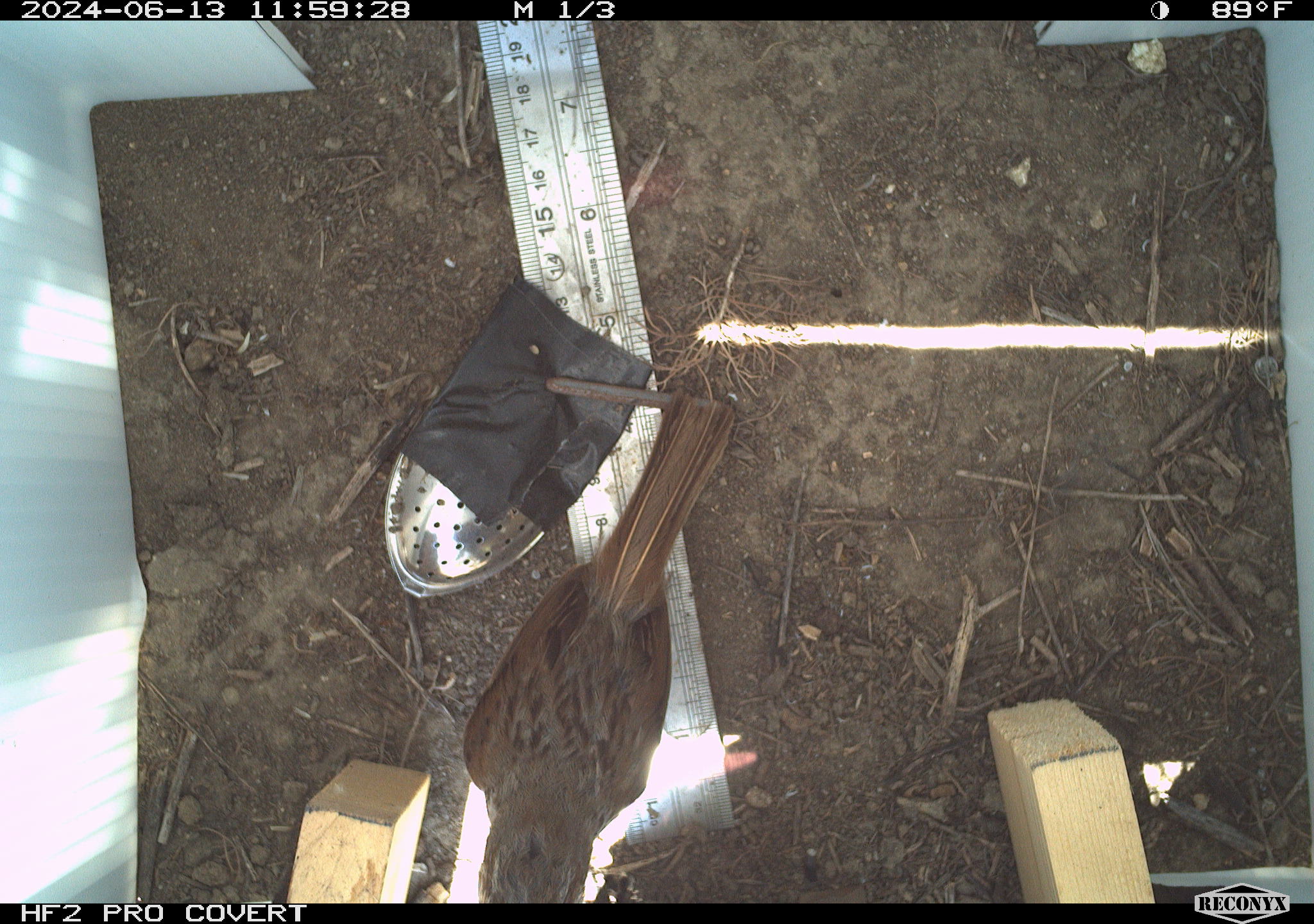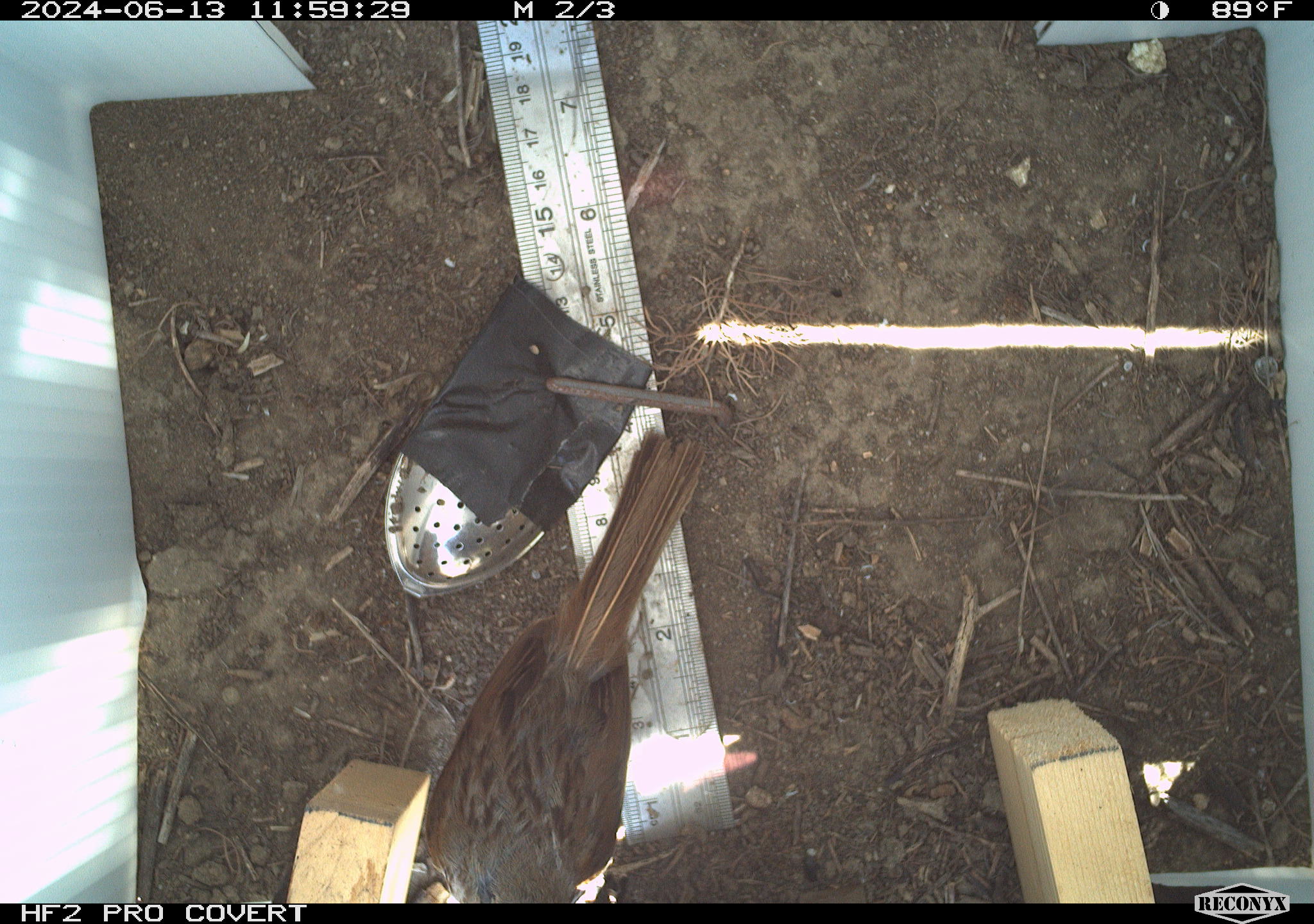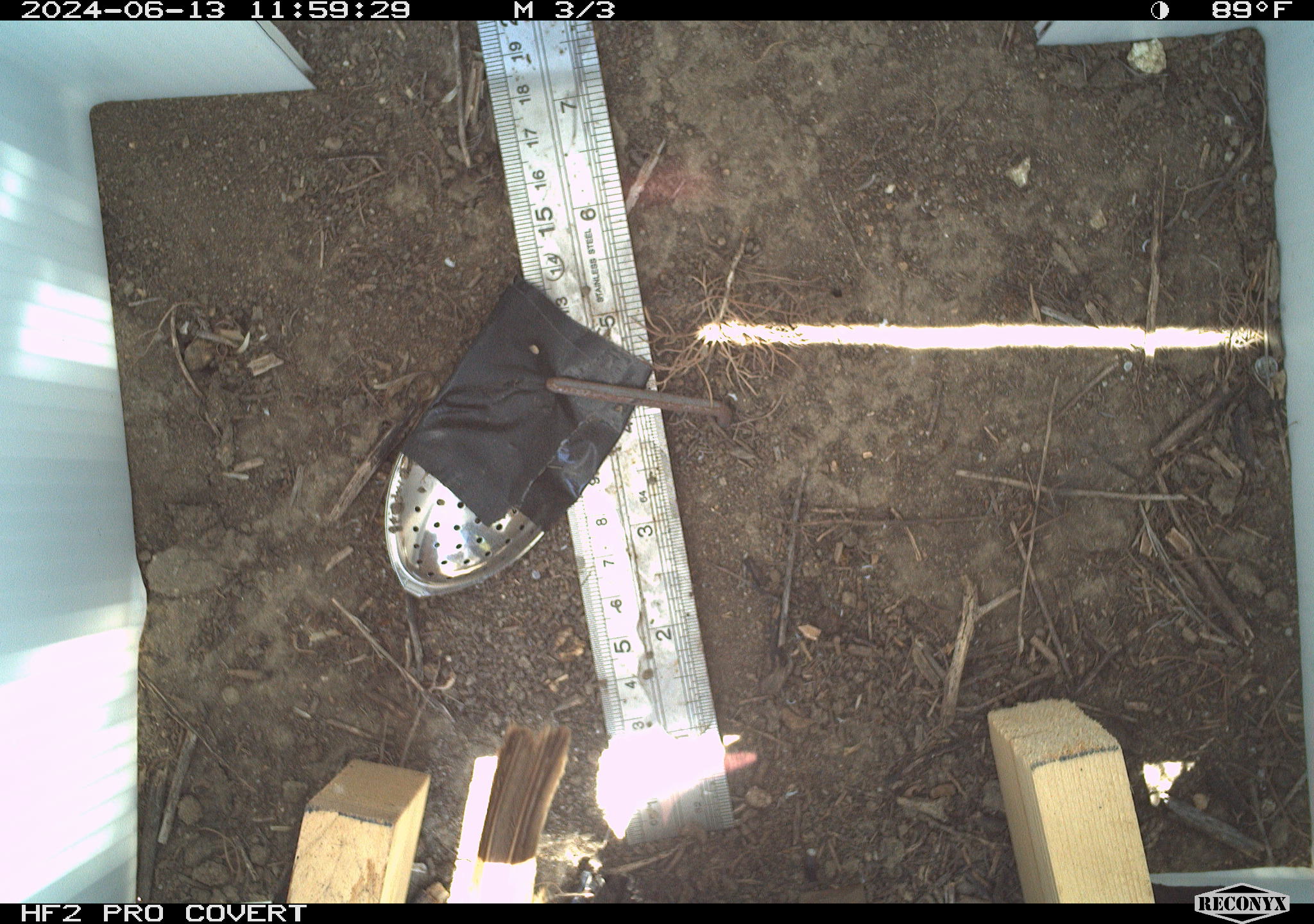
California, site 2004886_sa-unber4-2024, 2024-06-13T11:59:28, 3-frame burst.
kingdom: Animalia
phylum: Chordata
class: Aves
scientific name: Aves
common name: bird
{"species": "bird (Aves)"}